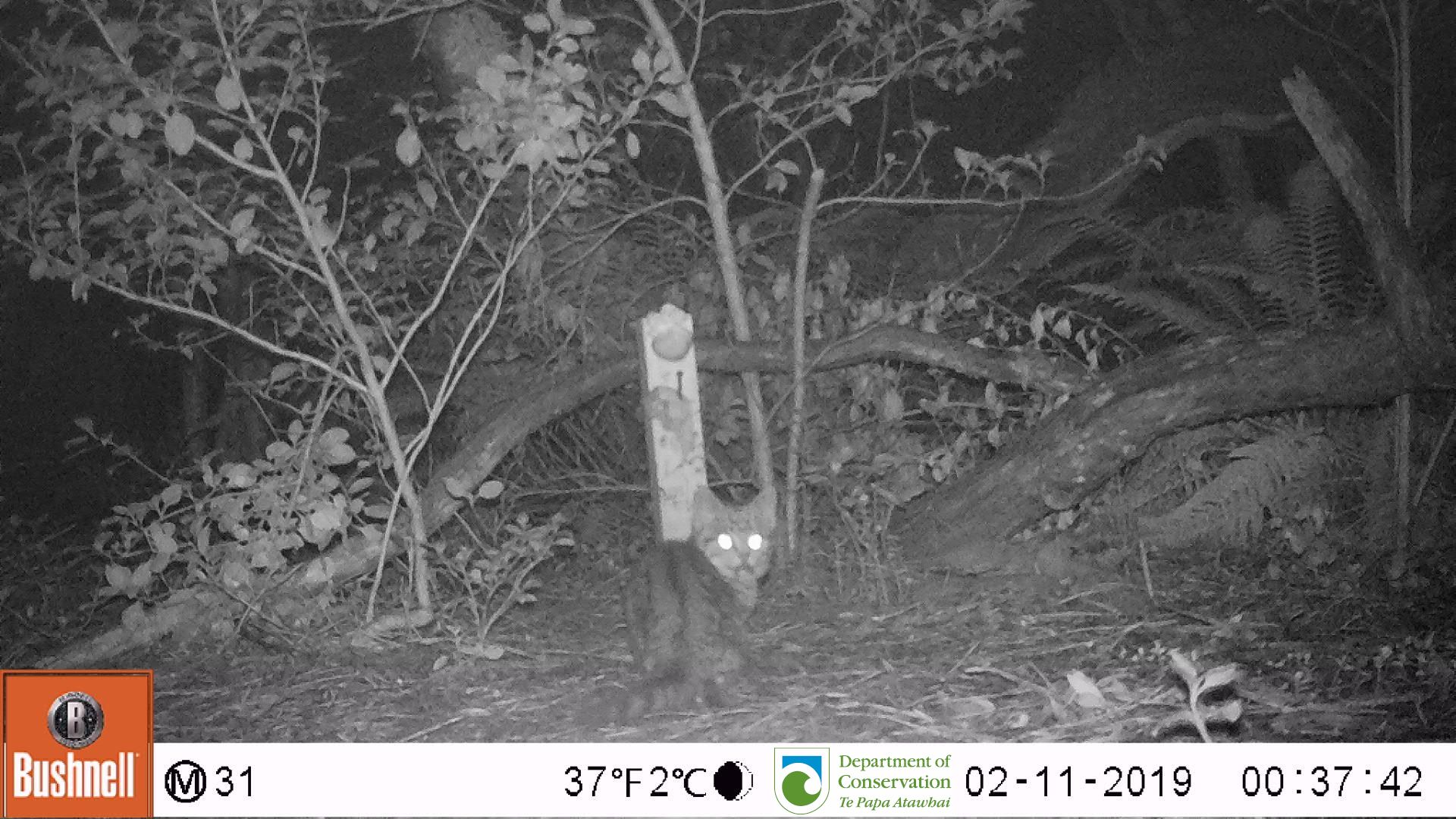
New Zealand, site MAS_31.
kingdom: Animalia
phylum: Chordata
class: Mammalia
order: Carnivora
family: Felidae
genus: Felis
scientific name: Felis catus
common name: domestic cat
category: cat